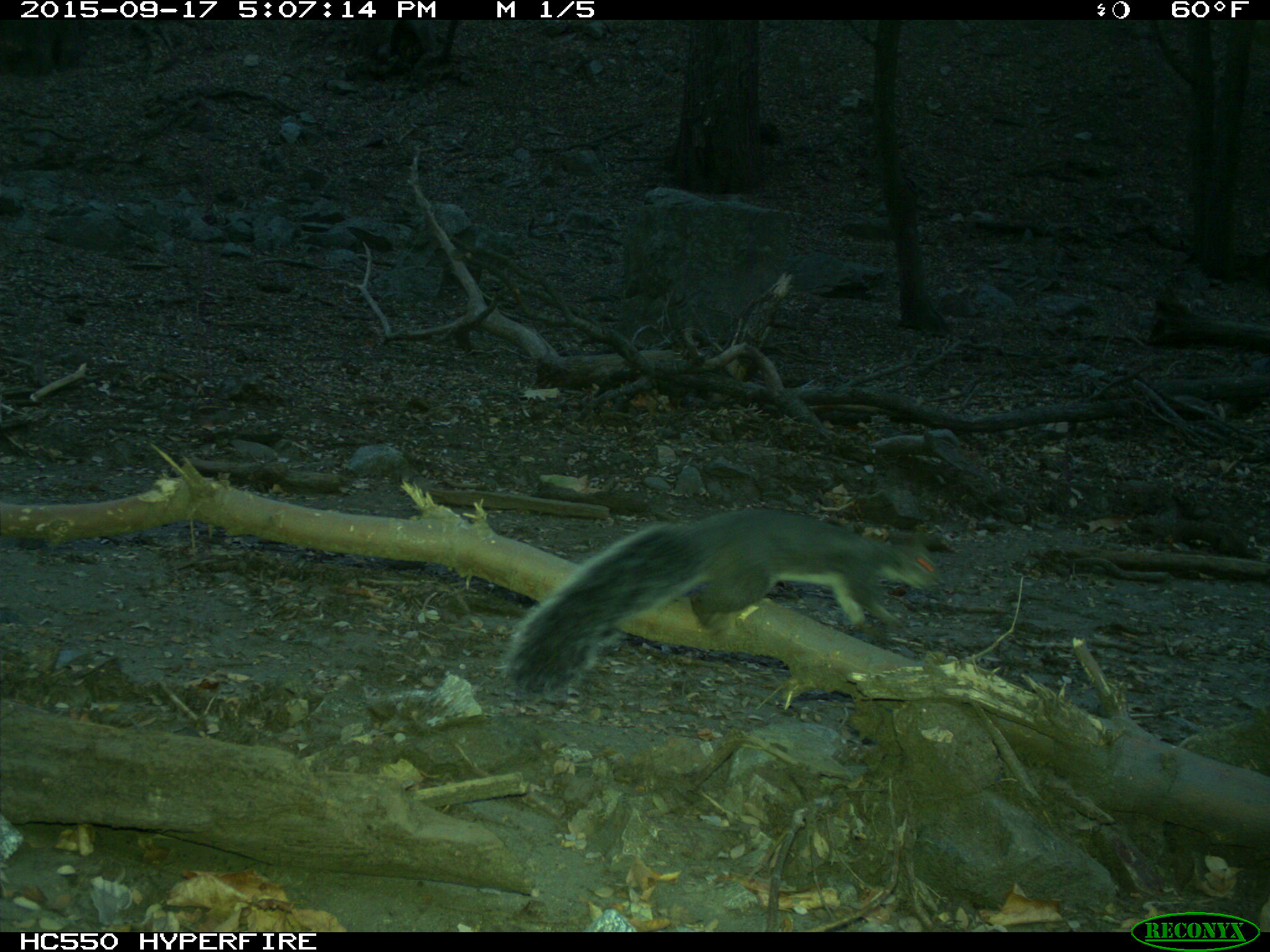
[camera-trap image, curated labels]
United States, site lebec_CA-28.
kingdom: Animalia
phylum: Chordata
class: Mammalia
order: Rodentia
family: Sciuridae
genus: Sciurus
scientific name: Sciurus carolinensis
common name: eastern gray squirrel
Sciurus carolinensis (eastern gray squirrel).